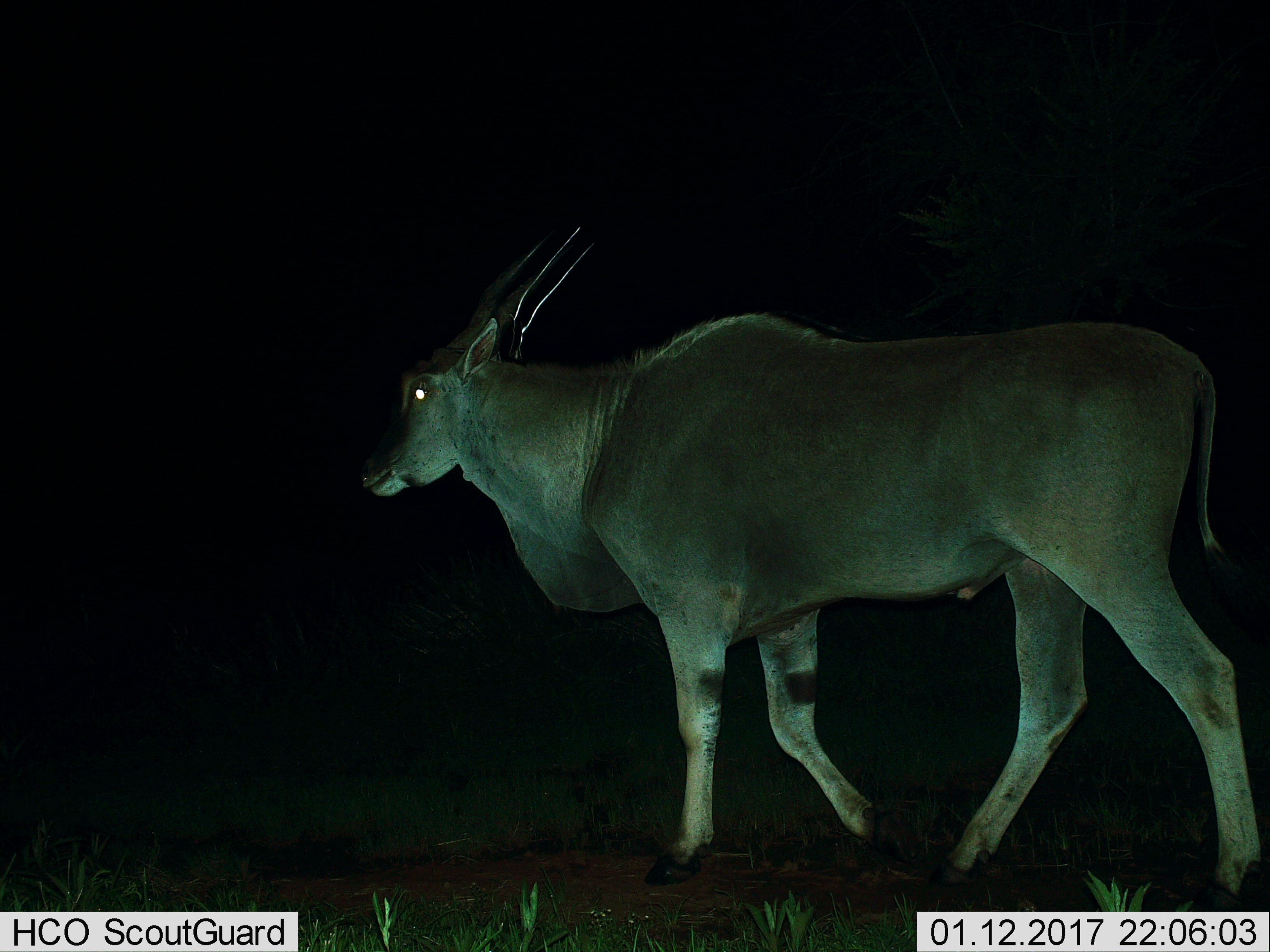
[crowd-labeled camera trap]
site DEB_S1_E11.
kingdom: Animalia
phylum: Chordata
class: Mammalia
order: Artiodactyla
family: Bovidae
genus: Tragelaphus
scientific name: Tragelaphus oryx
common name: eland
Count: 1.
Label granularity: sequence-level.